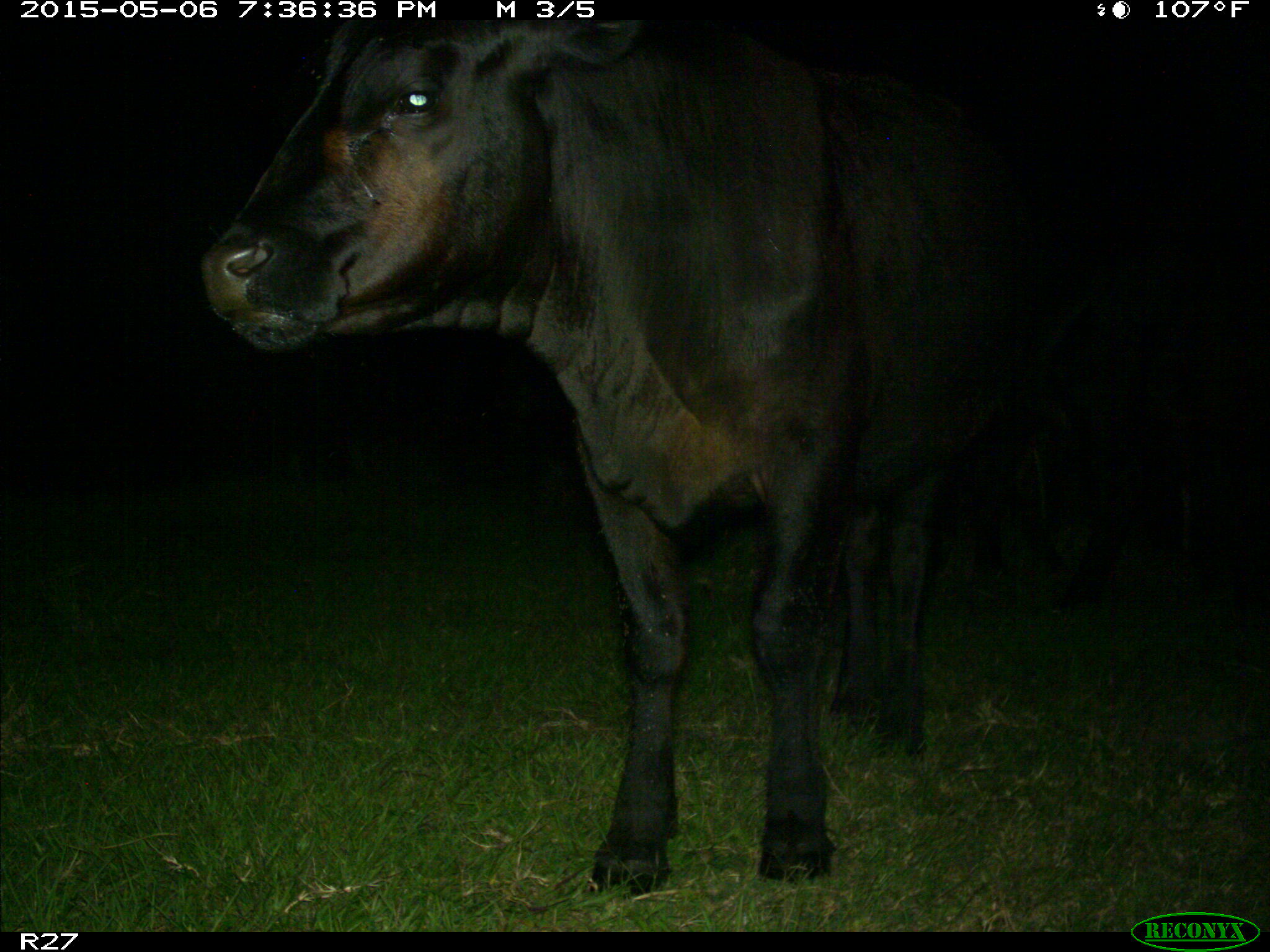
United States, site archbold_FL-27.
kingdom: Animalia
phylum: Chordata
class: Mammalia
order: Artiodactyla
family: Bovidae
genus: Bos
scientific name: Bos taurus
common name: domestic cow